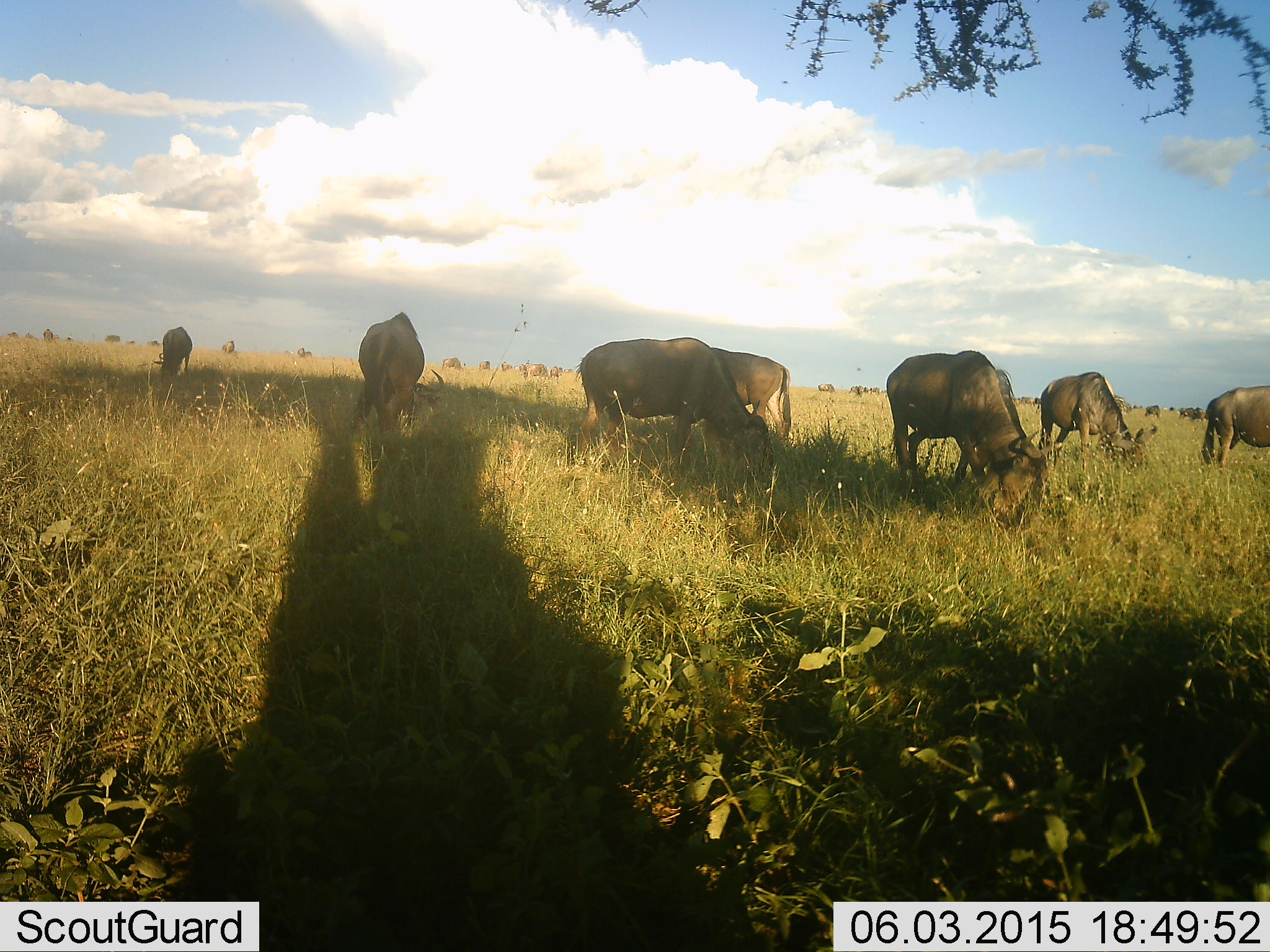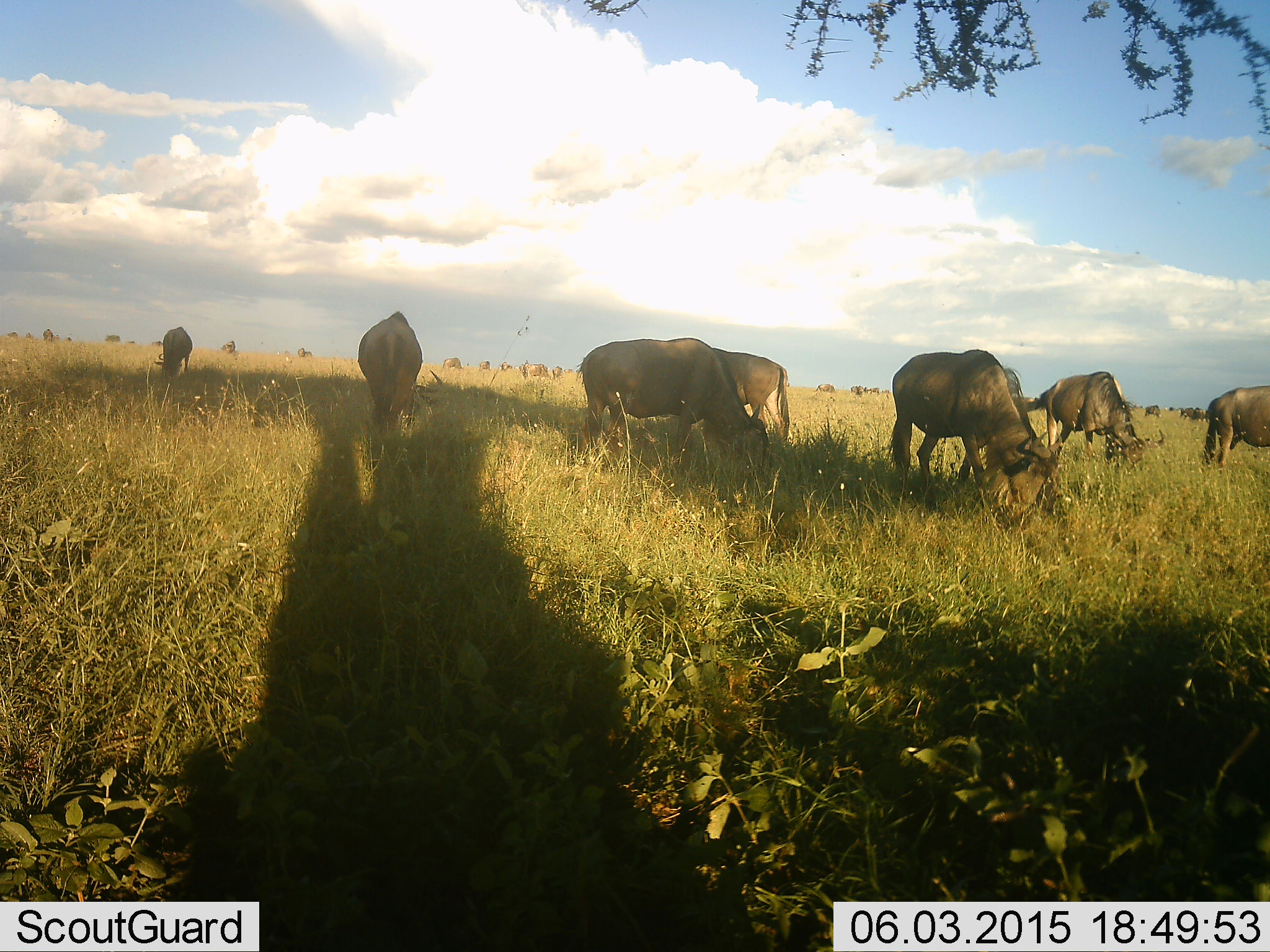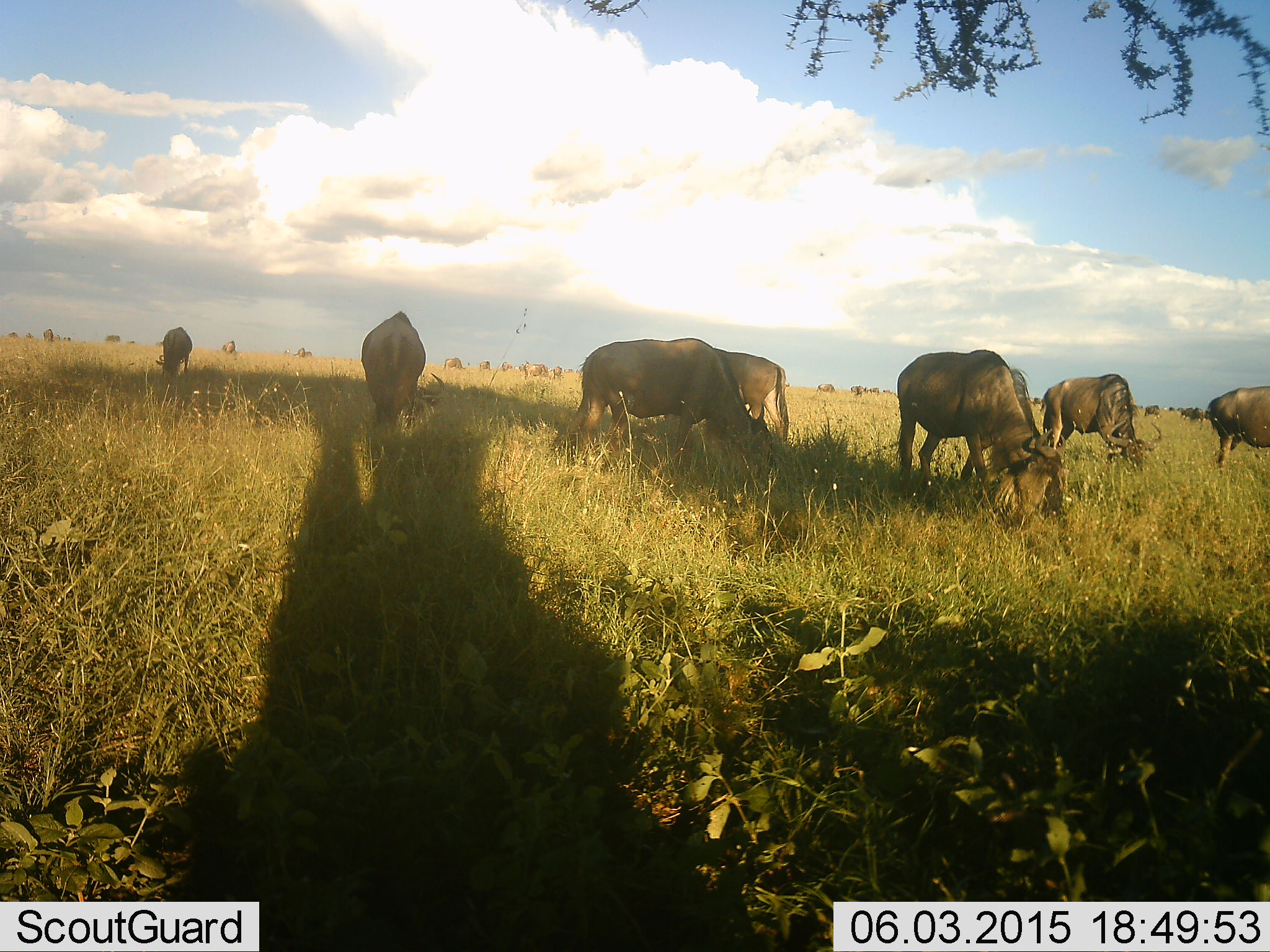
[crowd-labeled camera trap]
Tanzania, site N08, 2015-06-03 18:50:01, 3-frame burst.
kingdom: Animalia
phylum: Chordata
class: Mammalia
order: Artiodactyla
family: Bovidae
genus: Connochaetes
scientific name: Connochaetes taurinus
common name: blue wildebeest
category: wildebeest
Wildebeest (blue wildebeest) (Connochaetes taurinus), count 7. Behavior (volunteer vote fractions): standing 20%, resting 0%, moving 0%, interacting 0%. Young present (vote fraction): 0%. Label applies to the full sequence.